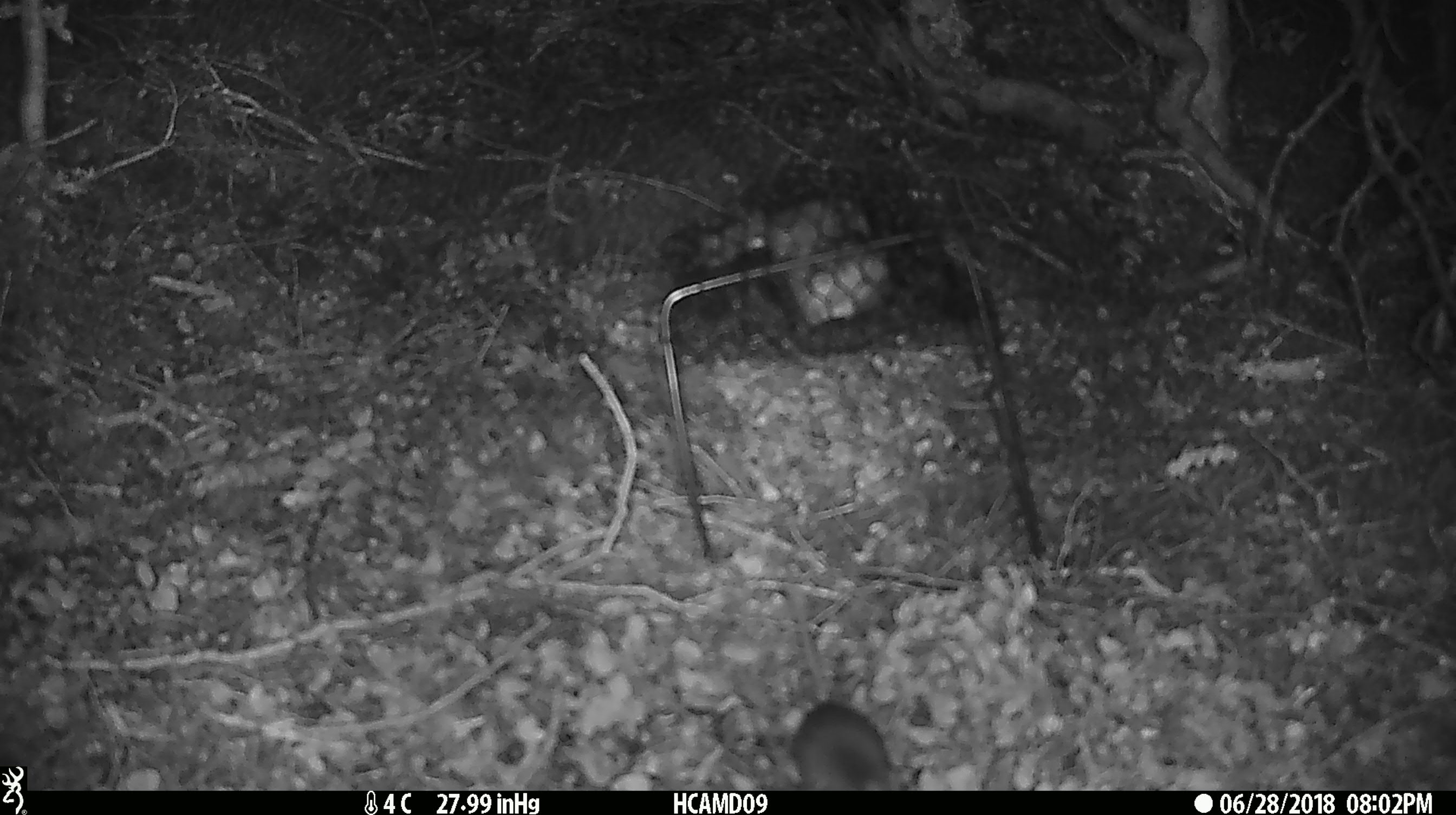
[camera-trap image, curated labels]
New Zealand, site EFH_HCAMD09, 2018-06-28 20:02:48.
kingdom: Animalia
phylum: Chordata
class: Mammalia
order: Rodentia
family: Muridae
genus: Mus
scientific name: Mus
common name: mouse